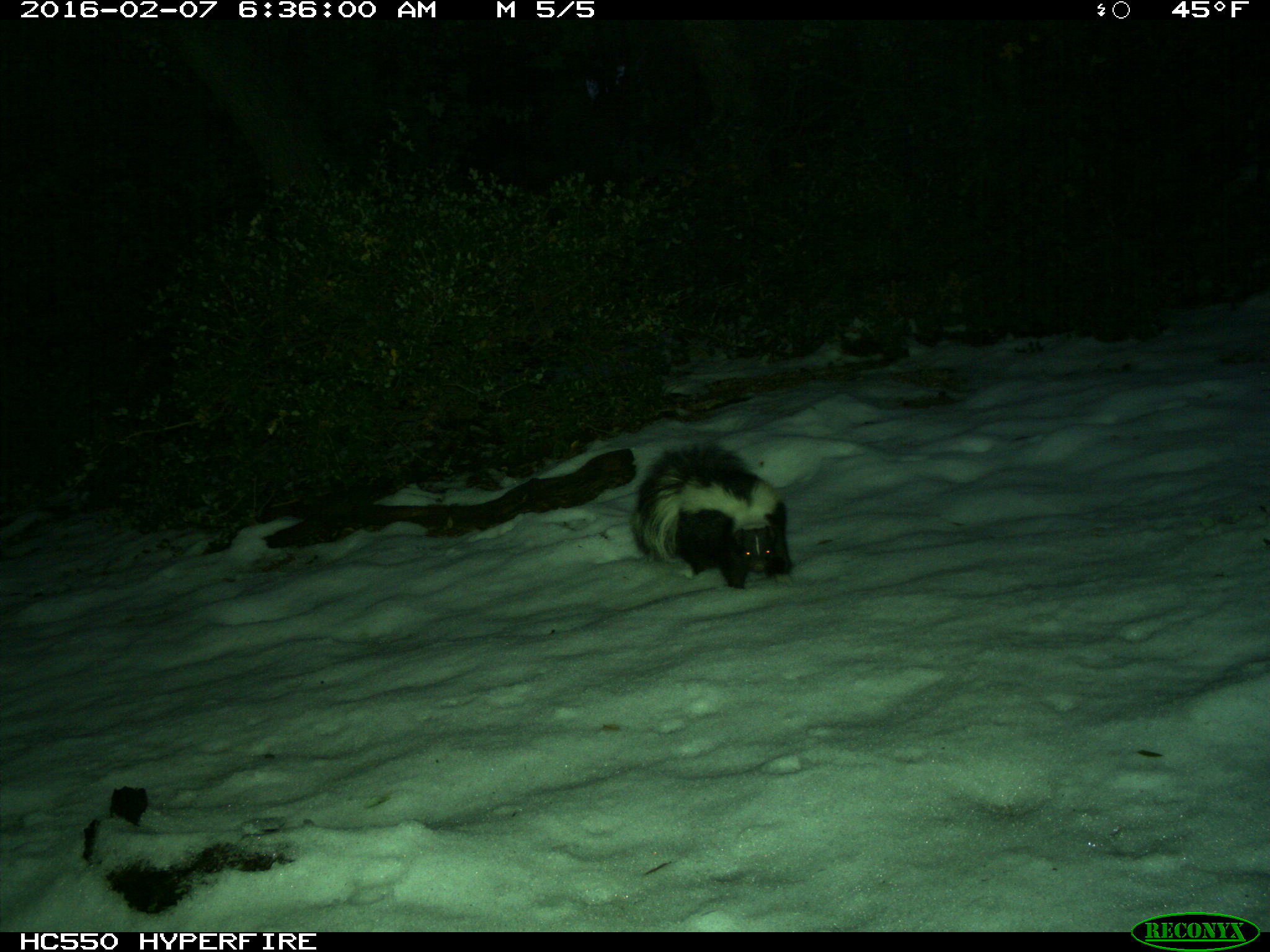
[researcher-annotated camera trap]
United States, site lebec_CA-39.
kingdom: Animalia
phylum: Chordata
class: Mammalia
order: Carnivora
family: Mephitidae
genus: Mephitis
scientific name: Mephitis mephitis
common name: striped skunk